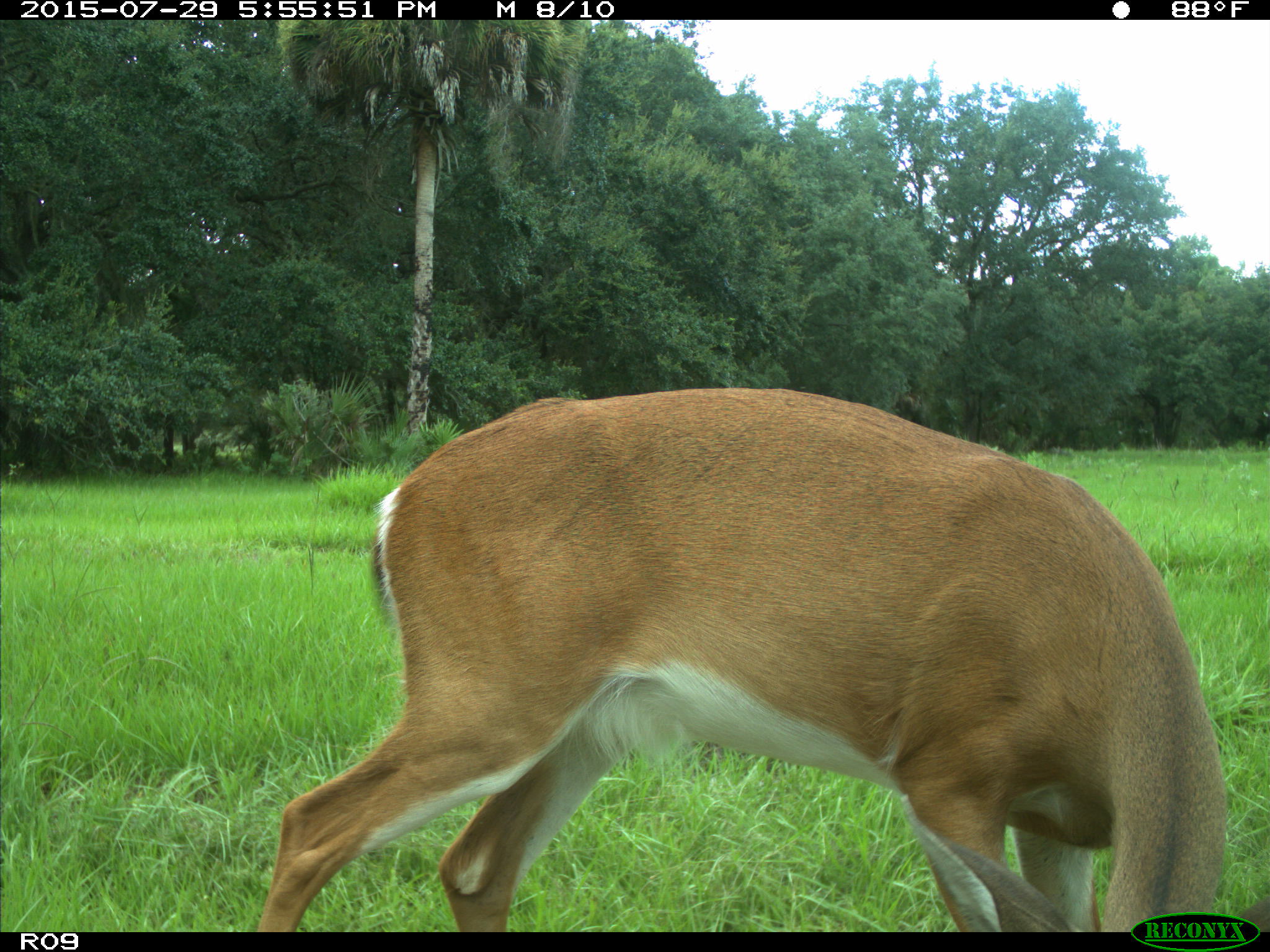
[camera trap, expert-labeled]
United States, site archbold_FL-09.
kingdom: Animalia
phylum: Chordata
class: Mammalia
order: Artiodactyla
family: Cervidae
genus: Odocoileus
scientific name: Odocoileus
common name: deer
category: unidentified deer